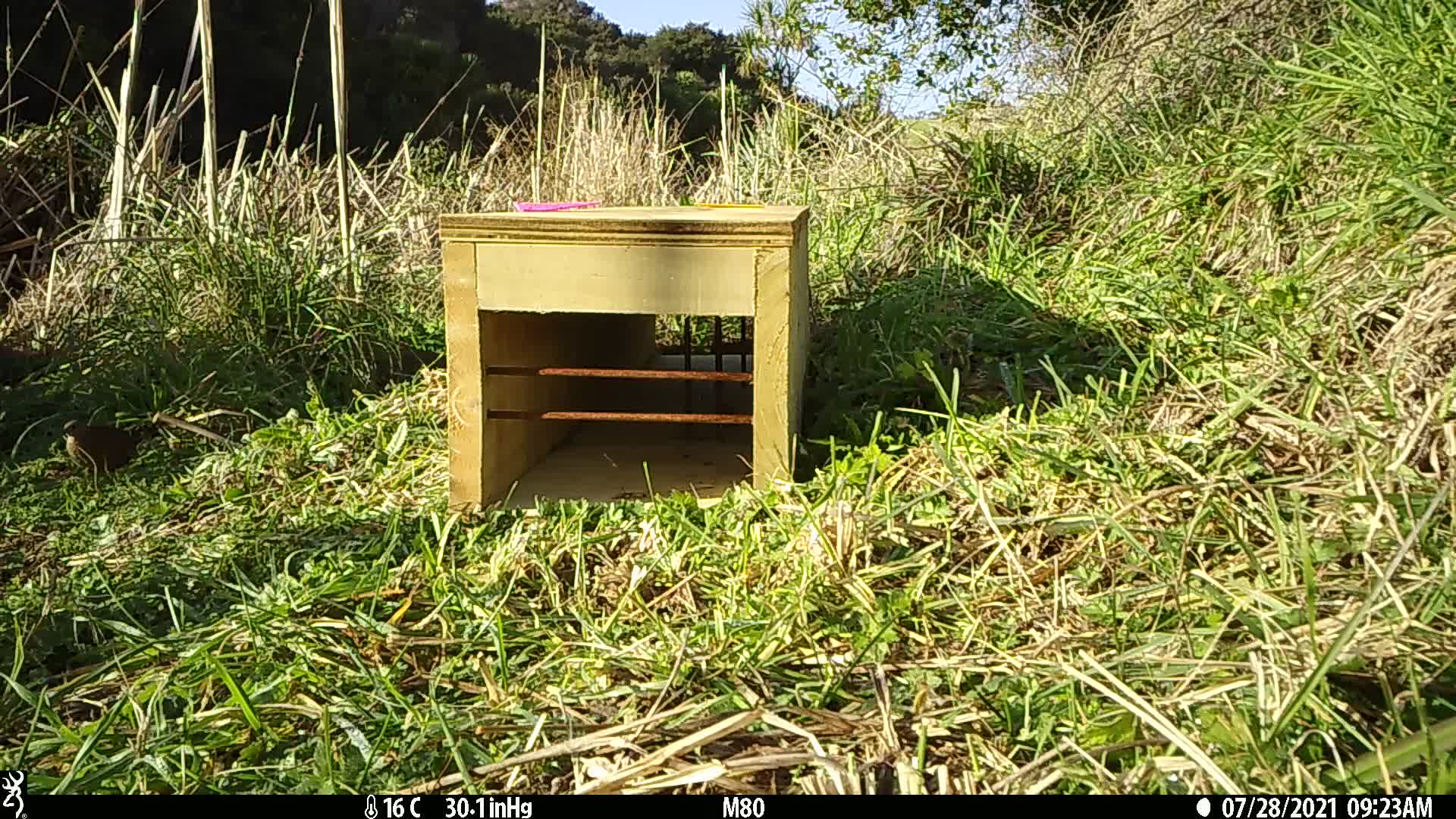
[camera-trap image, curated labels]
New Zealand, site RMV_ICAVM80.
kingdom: Animalia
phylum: Chordata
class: Aves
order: Galliformes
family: Phasianidae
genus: Synoicus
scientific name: Synoicus ypsilophorus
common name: brown quail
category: quail brown